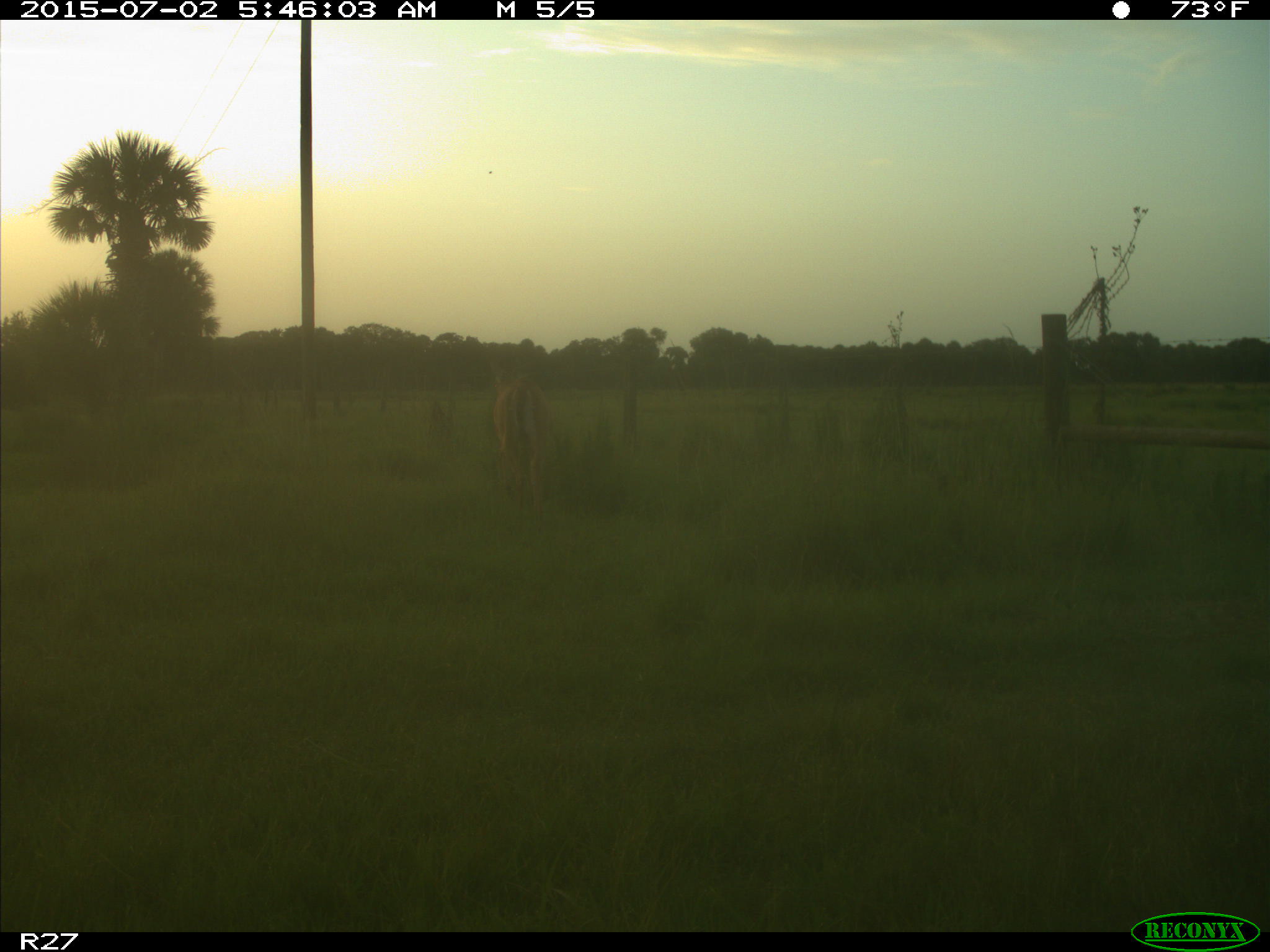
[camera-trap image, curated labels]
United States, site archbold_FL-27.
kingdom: Animalia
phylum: Chordata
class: Mammalia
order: Artiodactyla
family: Cervidae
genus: Odocoileus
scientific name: Odocoileus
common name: deer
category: unidentified deer